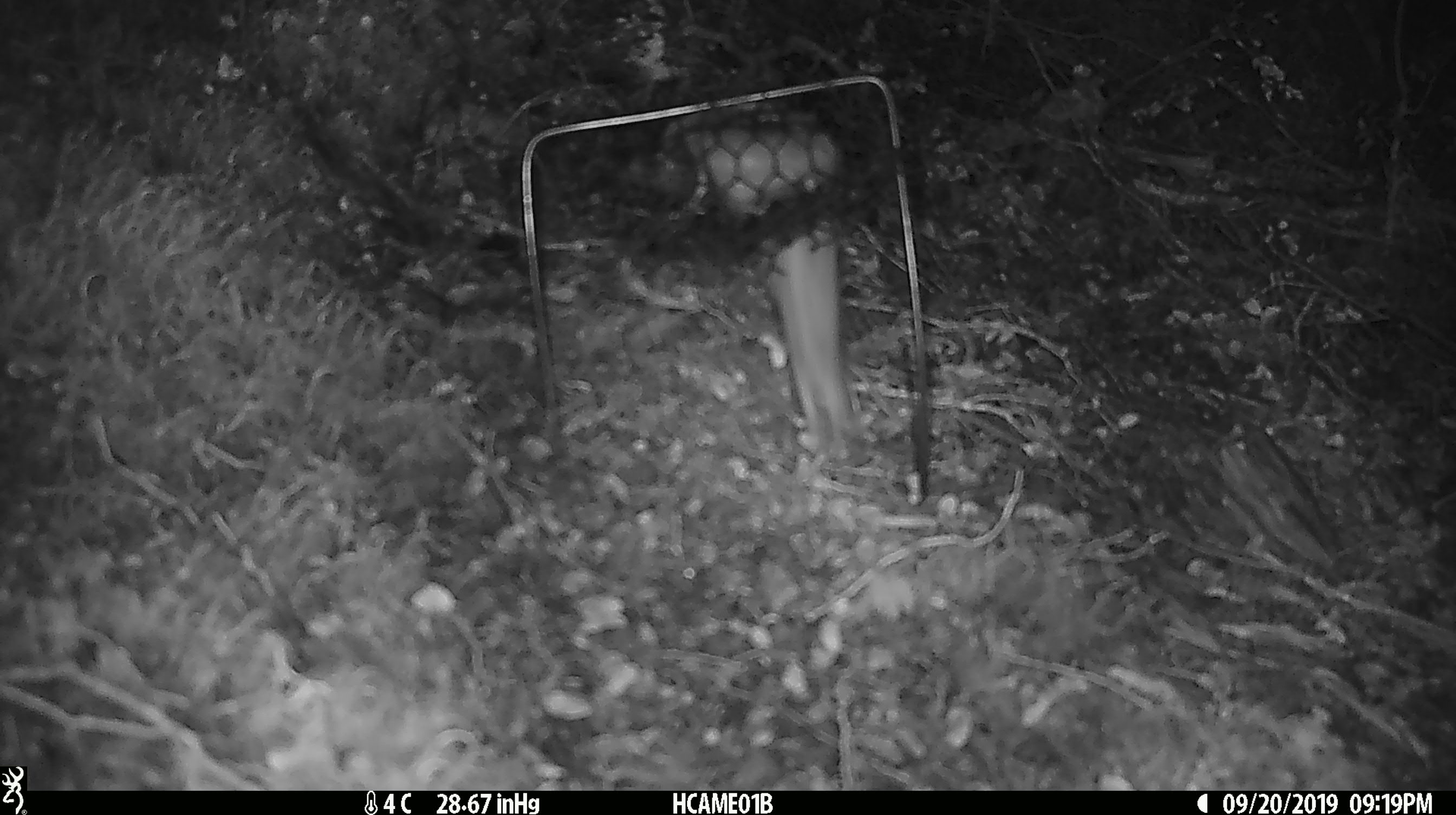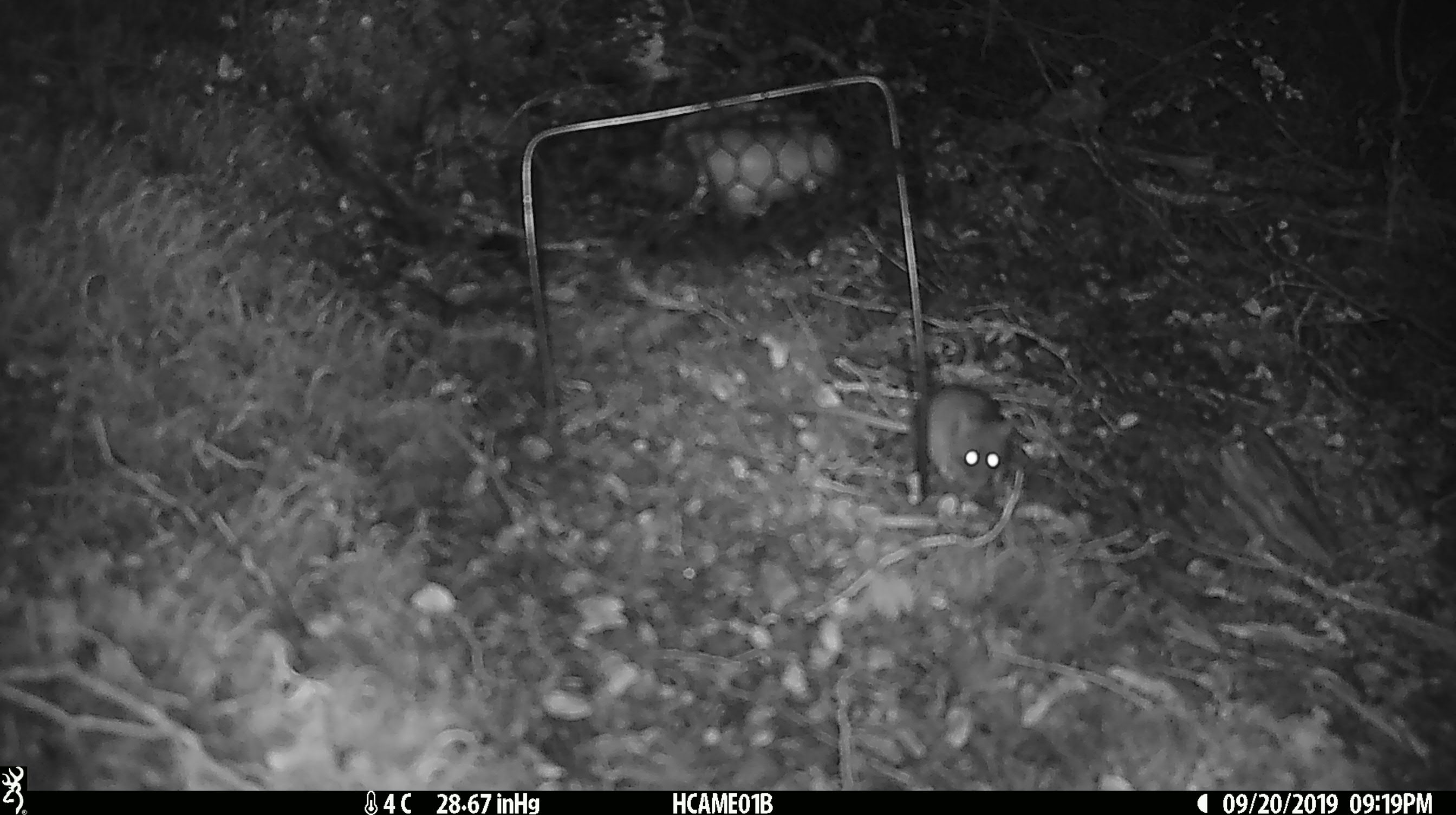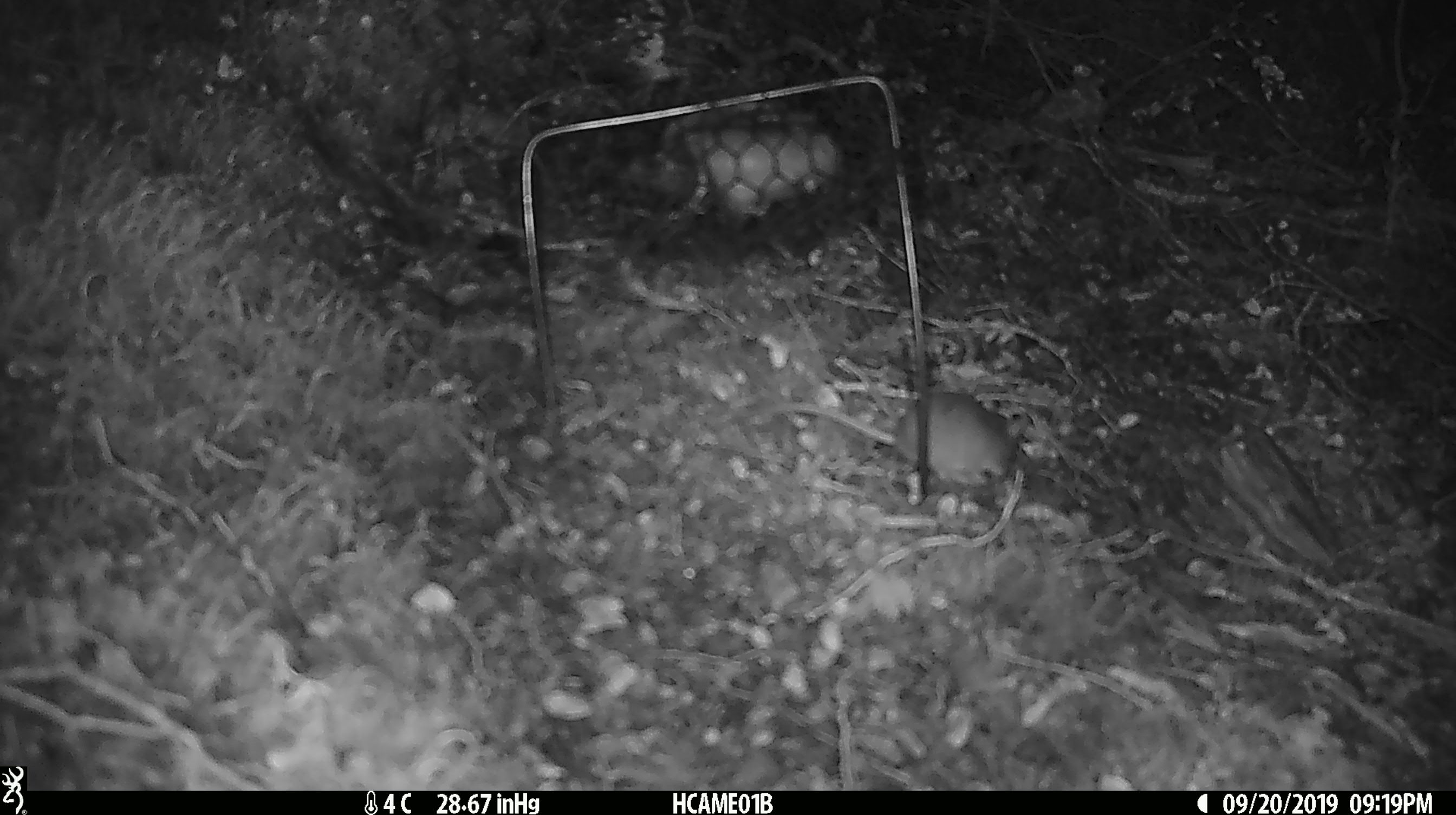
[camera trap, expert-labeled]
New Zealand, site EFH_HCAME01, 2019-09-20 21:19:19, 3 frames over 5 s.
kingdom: Animalia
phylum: Chordata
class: Mammalia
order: Rodentia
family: Muridae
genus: Mus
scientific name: Mus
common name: mouse